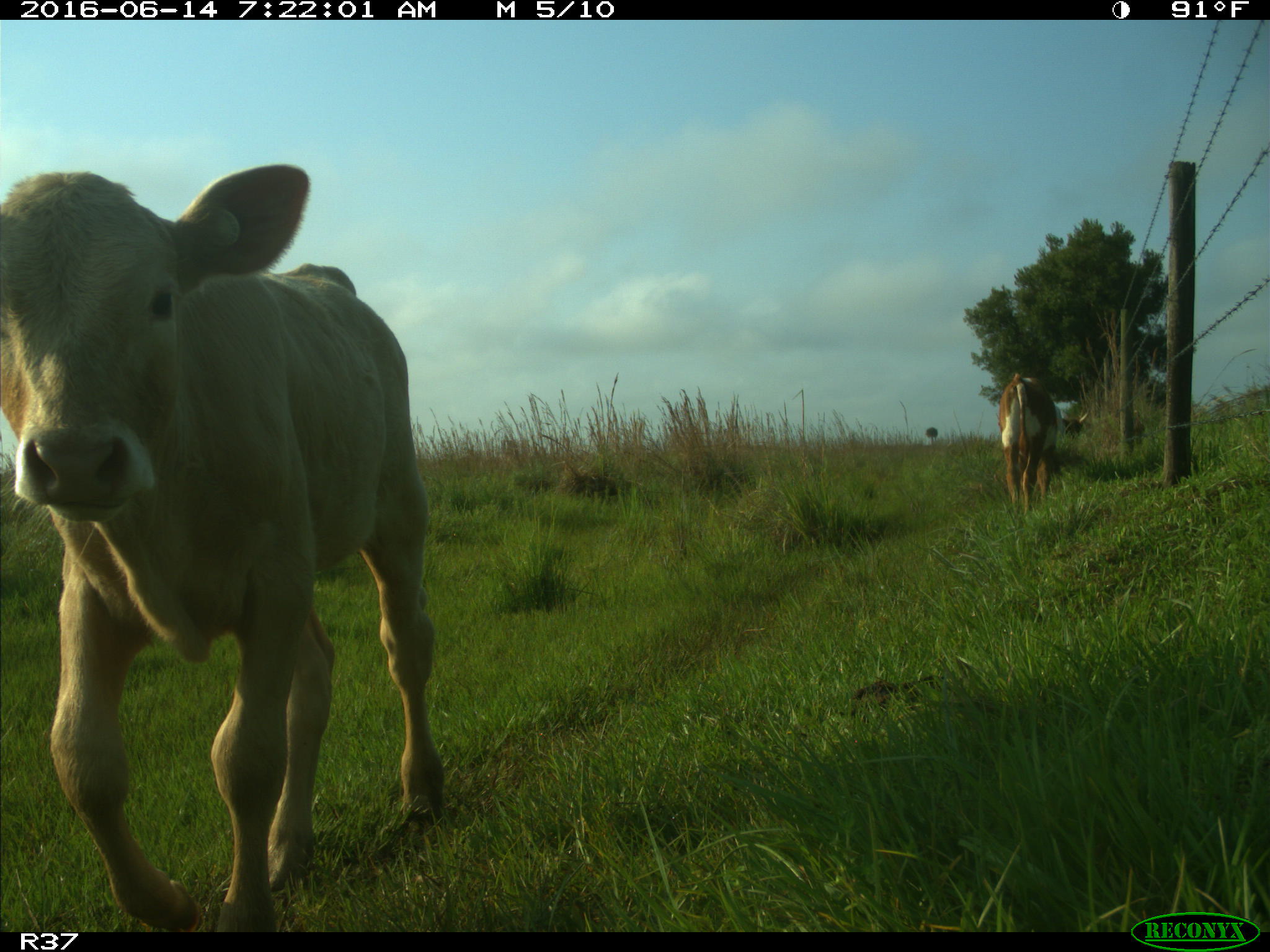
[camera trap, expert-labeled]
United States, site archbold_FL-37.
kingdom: Animalia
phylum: Chordata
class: Mammalia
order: Artiodactyla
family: Bovidae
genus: Bos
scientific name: Bos taurus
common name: domestic cow